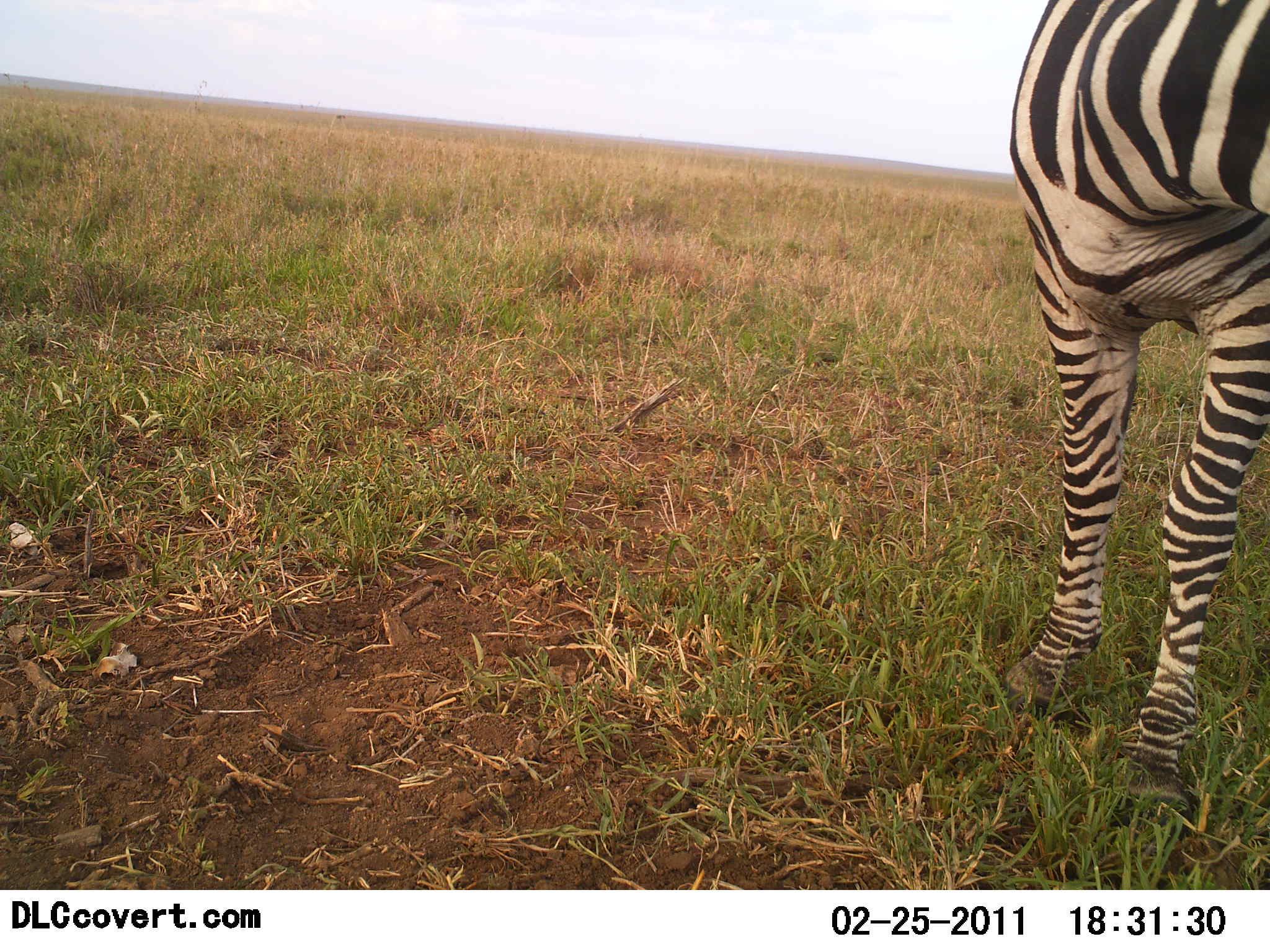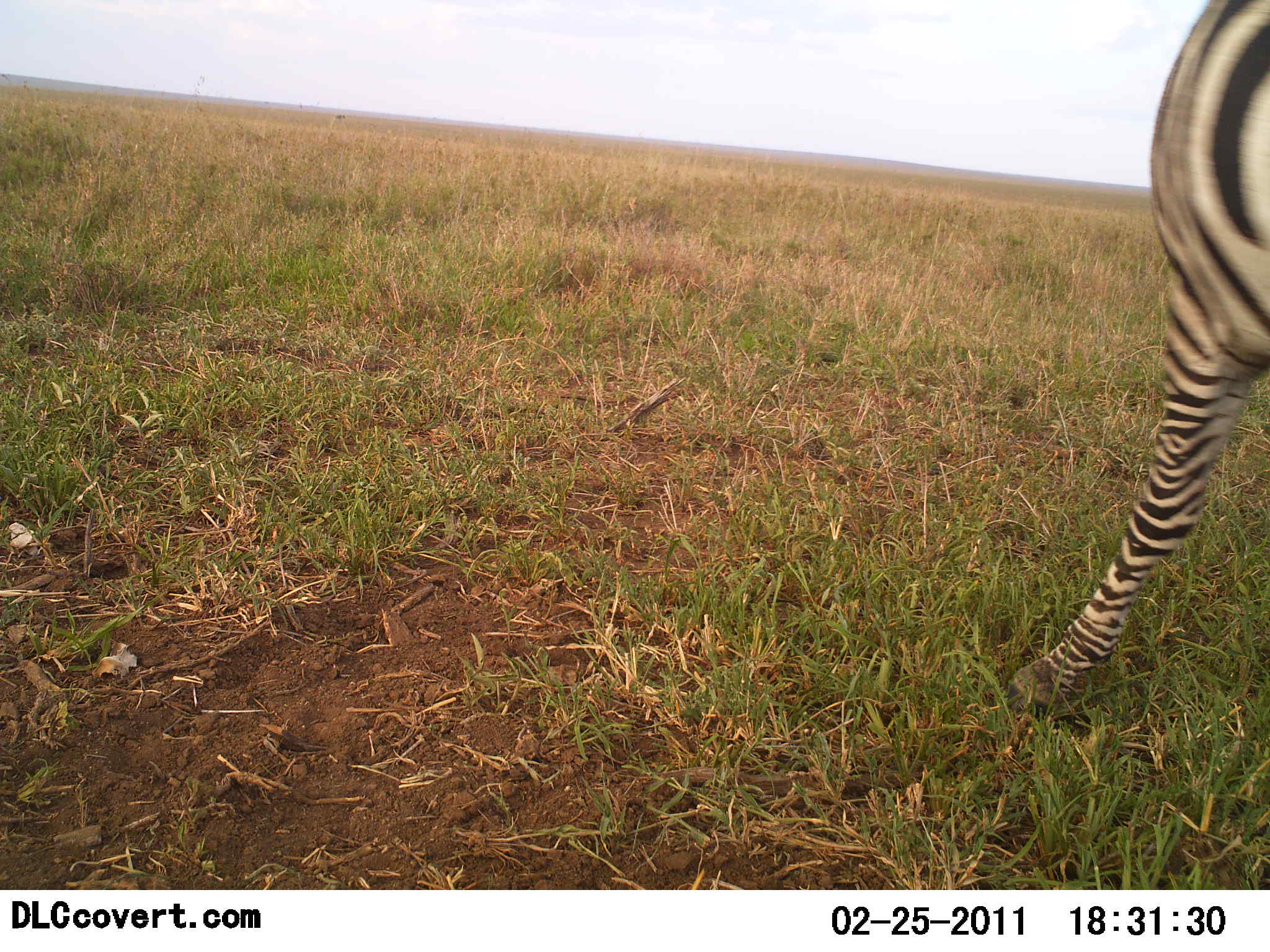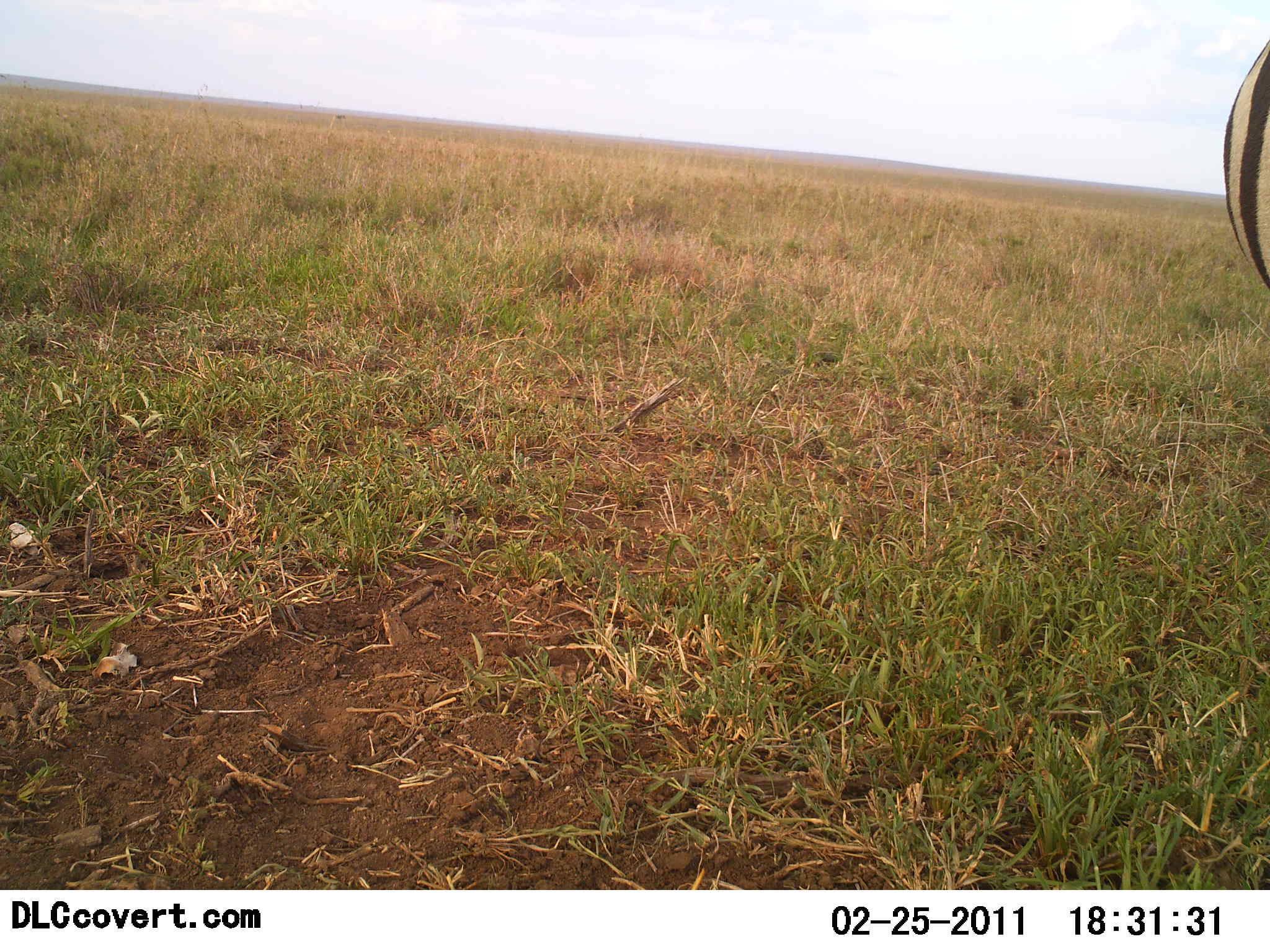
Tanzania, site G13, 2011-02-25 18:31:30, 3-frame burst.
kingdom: Animalia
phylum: Chordata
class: Mammalia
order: Perissodactyla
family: Equidae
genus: Equus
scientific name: Equus quagga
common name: plains zebra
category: zebra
Zebra (plains zebra) (Equus quagga), count 1. Behavior (volunteer vote fractions): standing 46%, resting 0%, moving 69%, interacting 0%. Young present (vote fraction): 0%. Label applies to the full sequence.